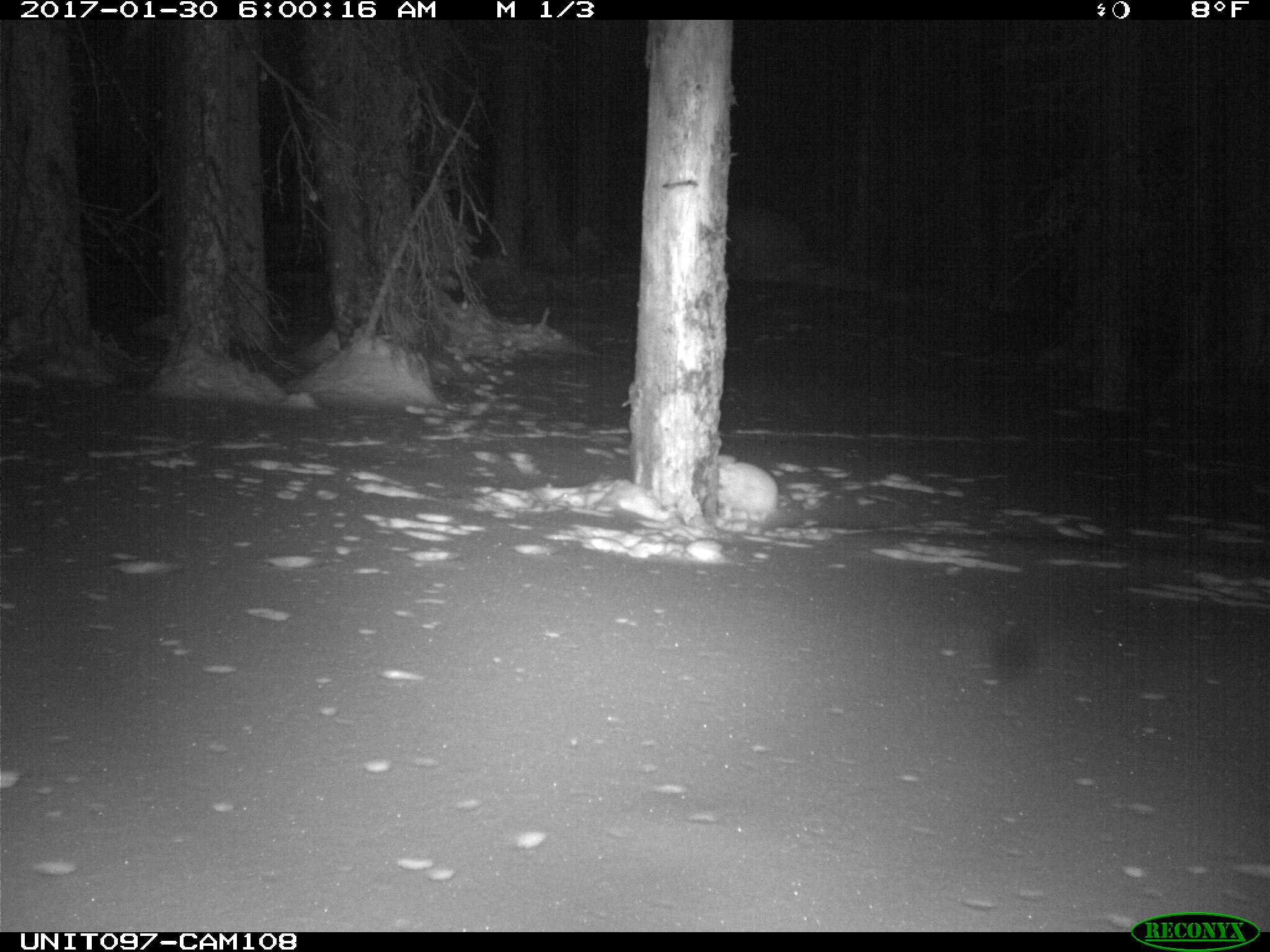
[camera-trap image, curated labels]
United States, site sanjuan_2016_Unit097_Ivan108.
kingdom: Animalia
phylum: Chordata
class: Mammalia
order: Lagomorpha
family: Leporidae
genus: Lepus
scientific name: Lepus americanus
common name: snowshoe hare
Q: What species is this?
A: Lepus americanus (snowshoe hare).